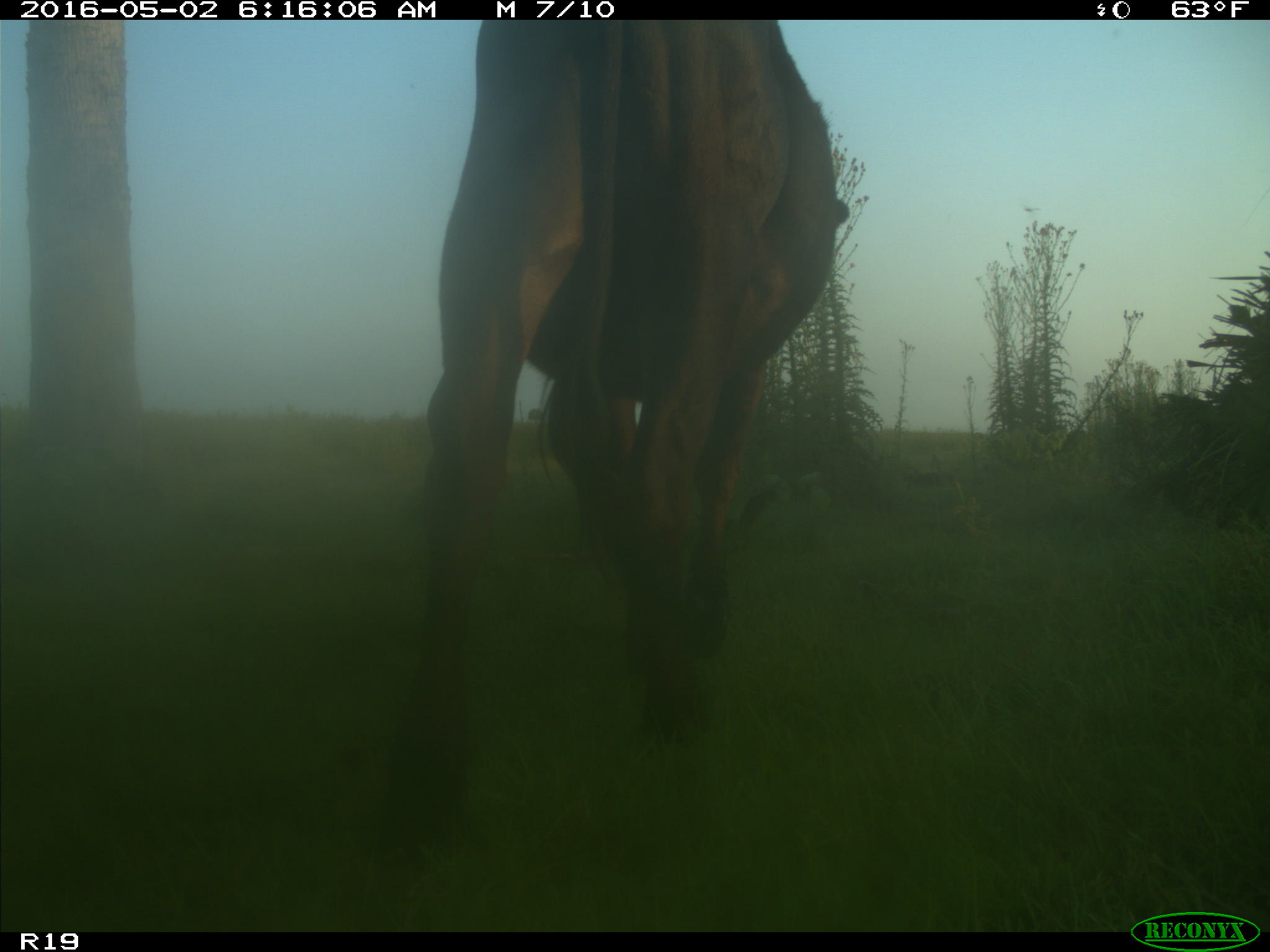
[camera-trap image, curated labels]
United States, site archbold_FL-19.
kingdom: Animalia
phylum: Chordata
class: Mammalia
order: Artiodactyla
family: Bovidae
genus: Bos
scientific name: Bos taurus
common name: domestic cow